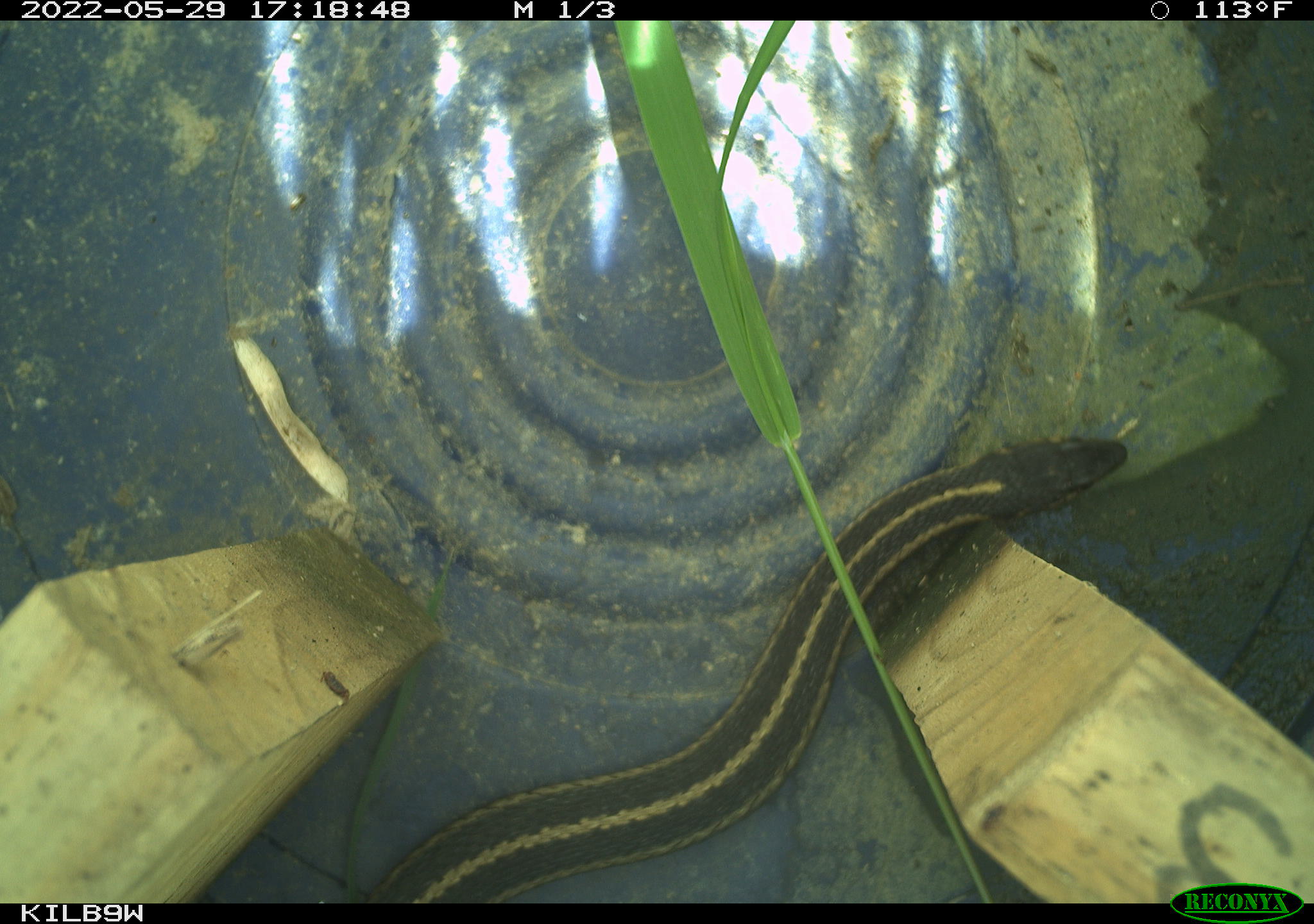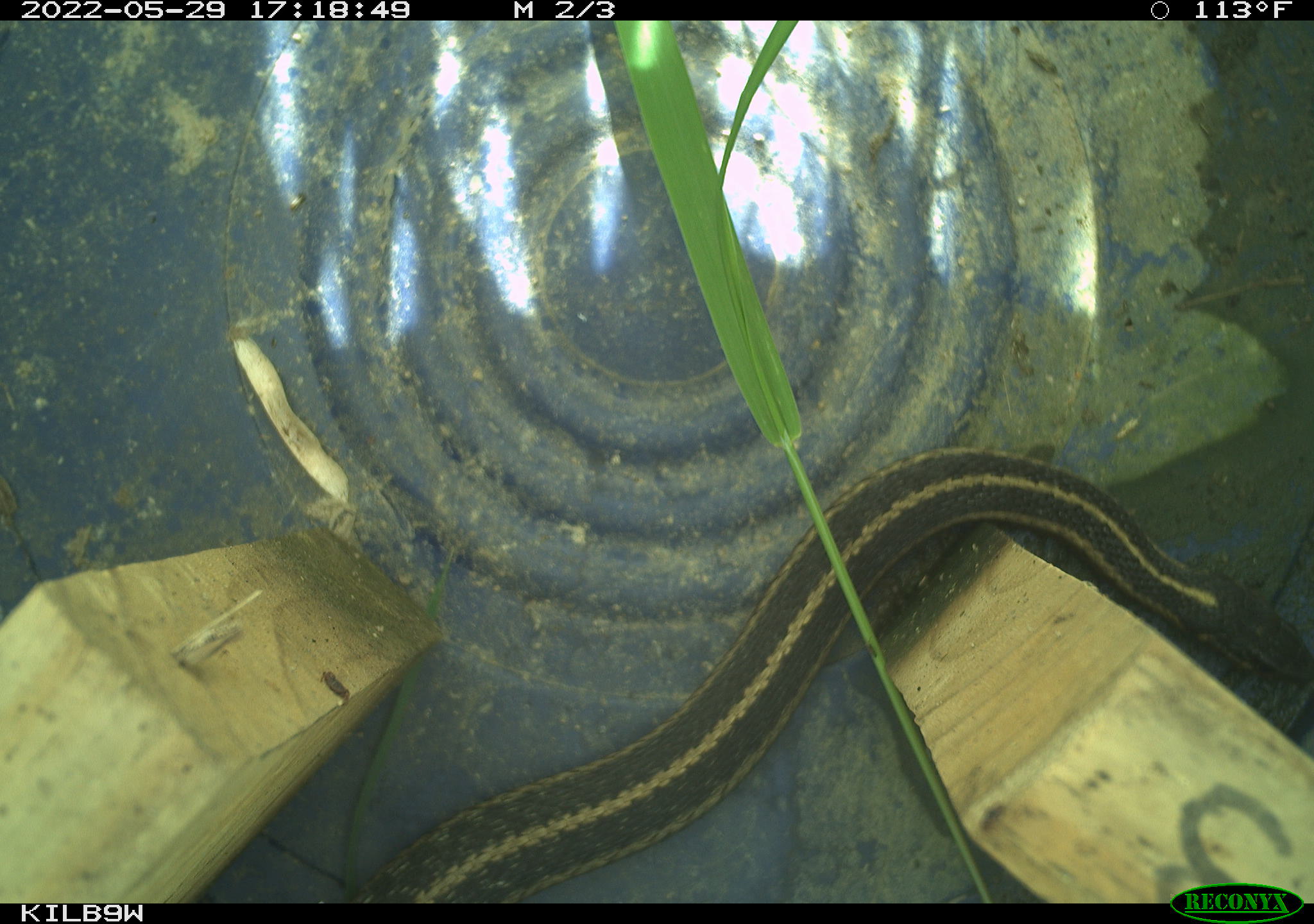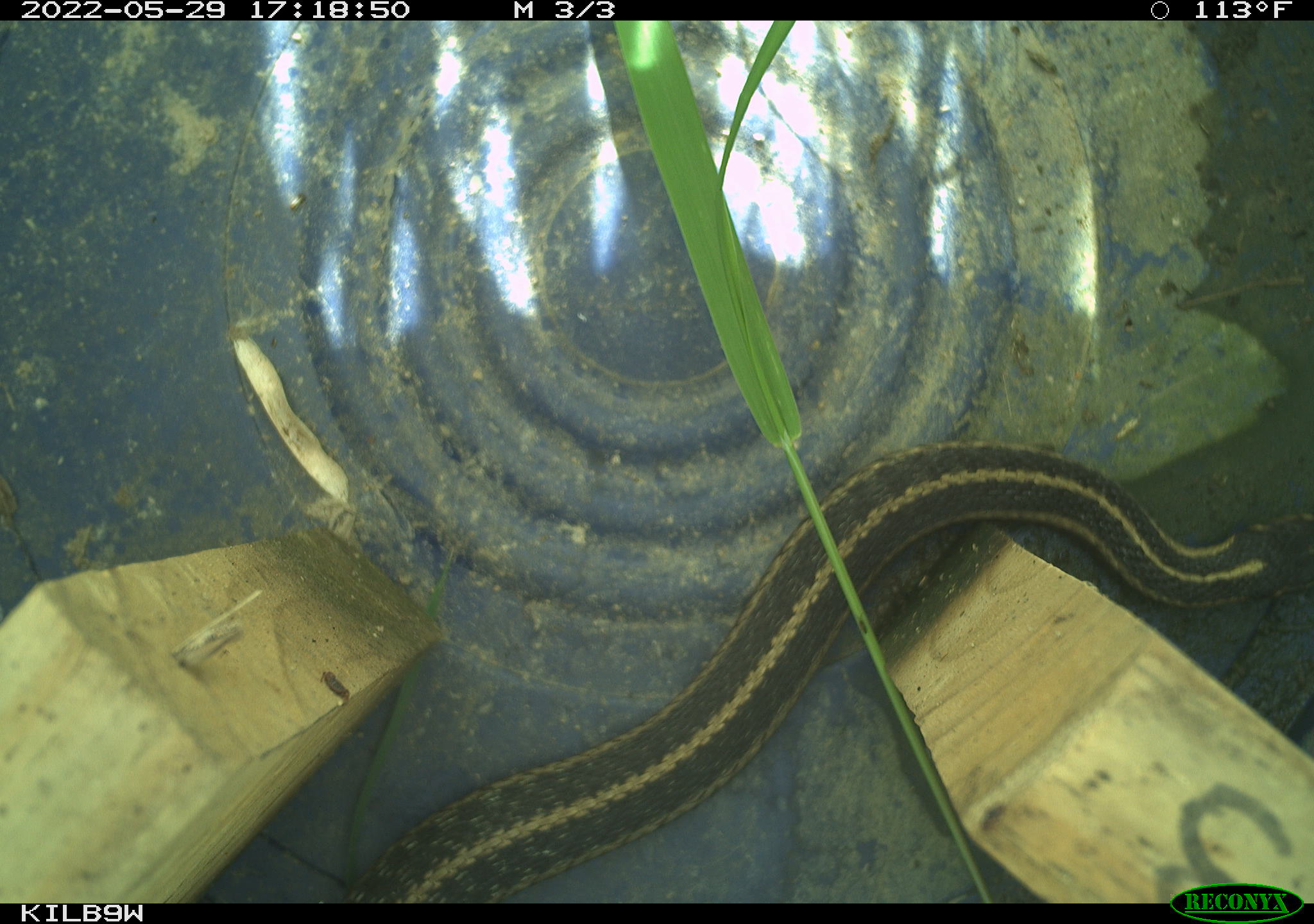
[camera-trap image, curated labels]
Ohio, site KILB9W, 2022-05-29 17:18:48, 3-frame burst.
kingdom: Animalia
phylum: Chordata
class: Reptilia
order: Squamata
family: Colubridae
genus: Thamnophis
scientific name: Thamnophis sirtalis sirtalis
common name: eastern gartersnake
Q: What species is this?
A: Eastern gartersnake (Thamnophis sirtalis sirtalis).